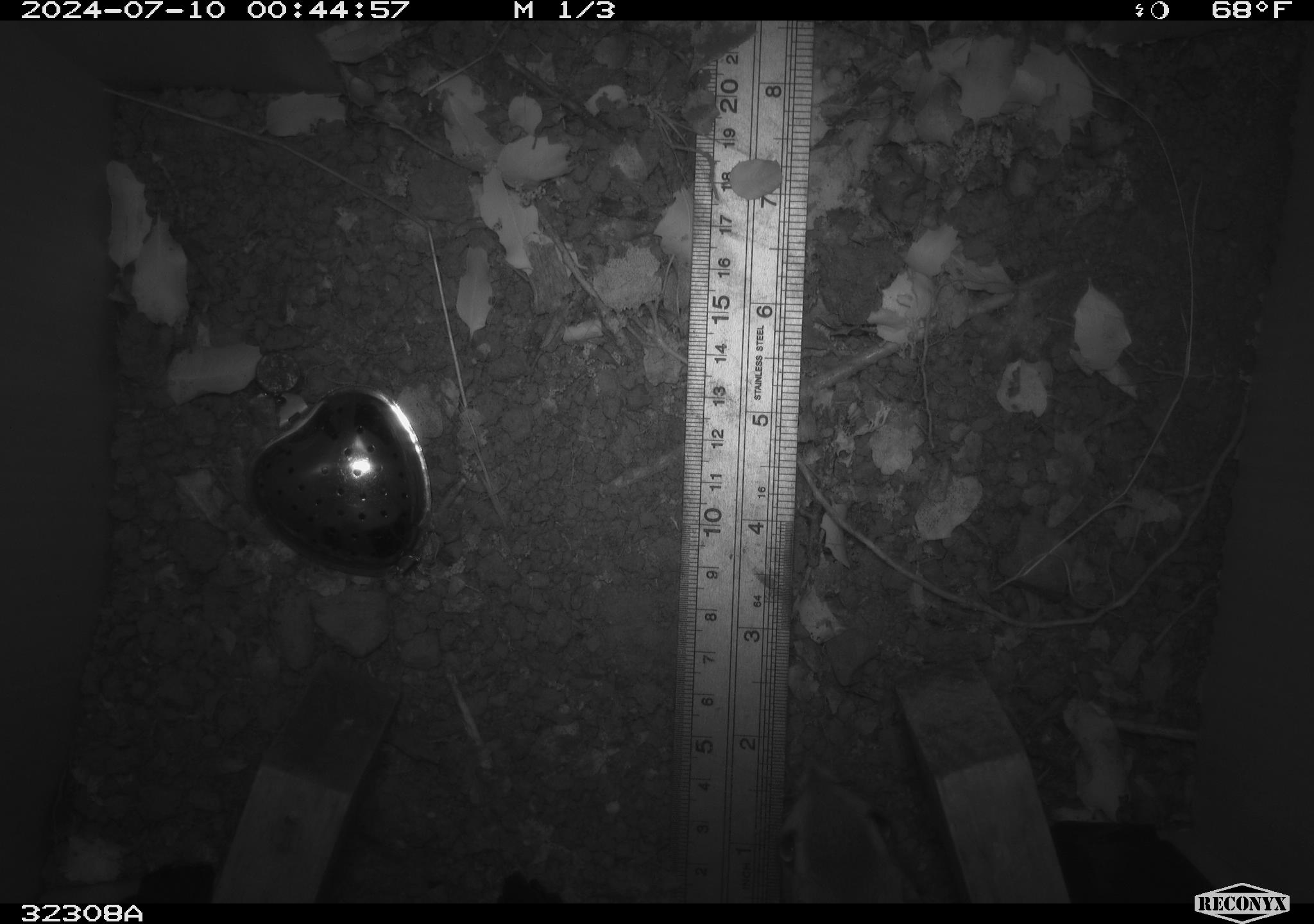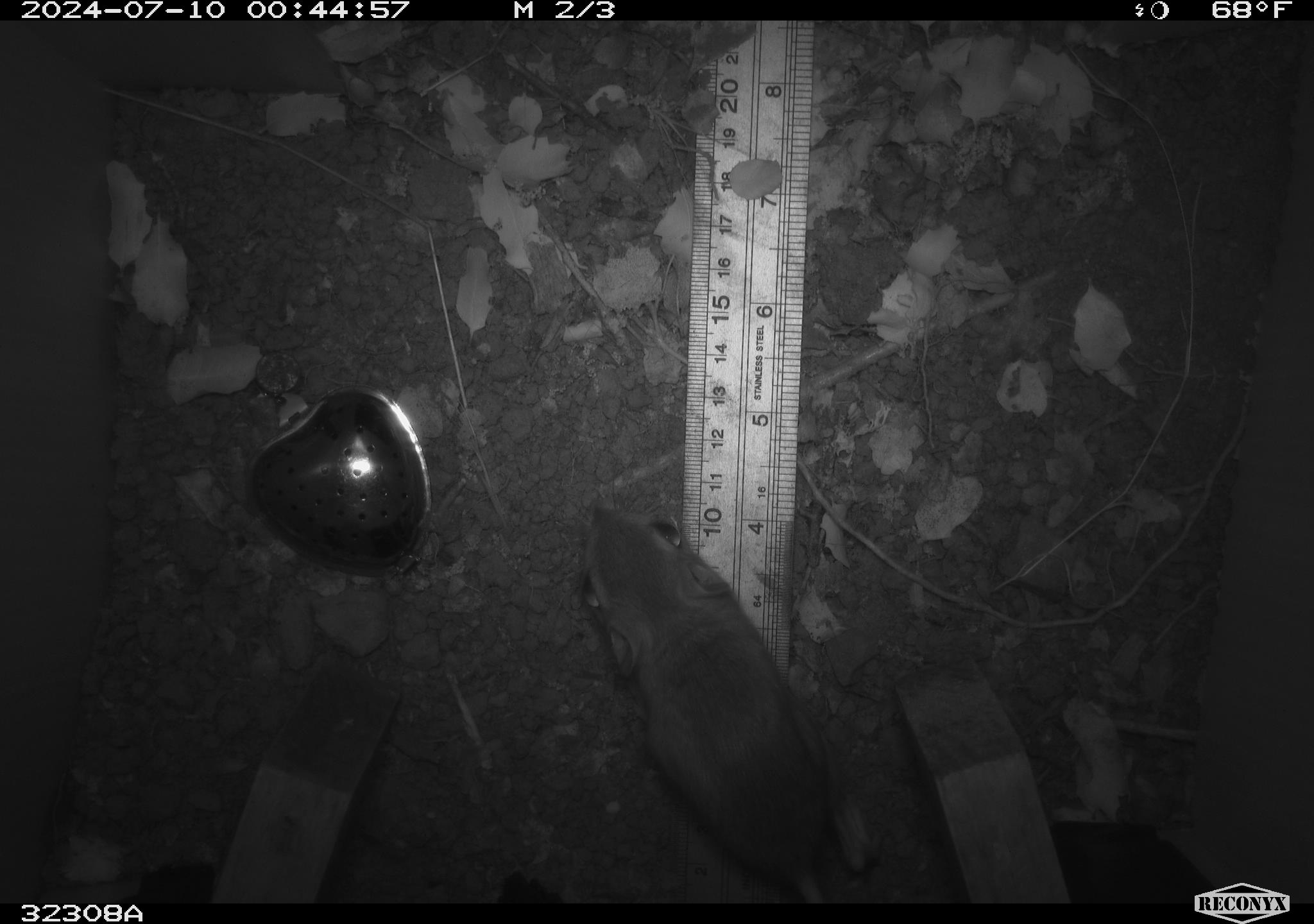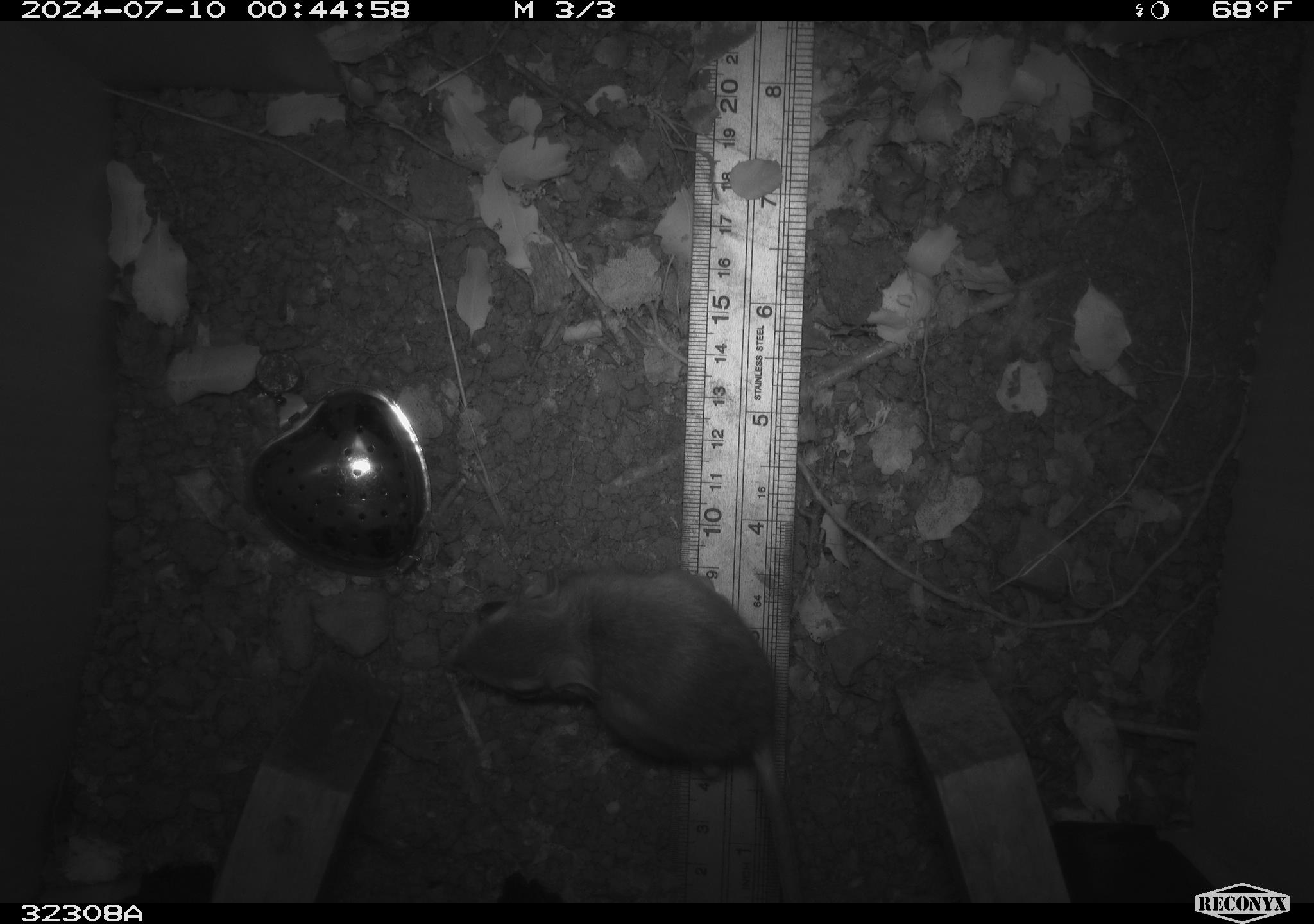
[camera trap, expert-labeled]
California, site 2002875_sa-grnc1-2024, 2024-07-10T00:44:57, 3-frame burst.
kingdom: Animalia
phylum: Chordata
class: Mammalia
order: Rodentia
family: Heteromyidae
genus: Dipodomys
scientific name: Dipodomys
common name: kangaroo rats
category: dipodomys species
Dipodomys species (kangaroo rats) (Dipodomys).